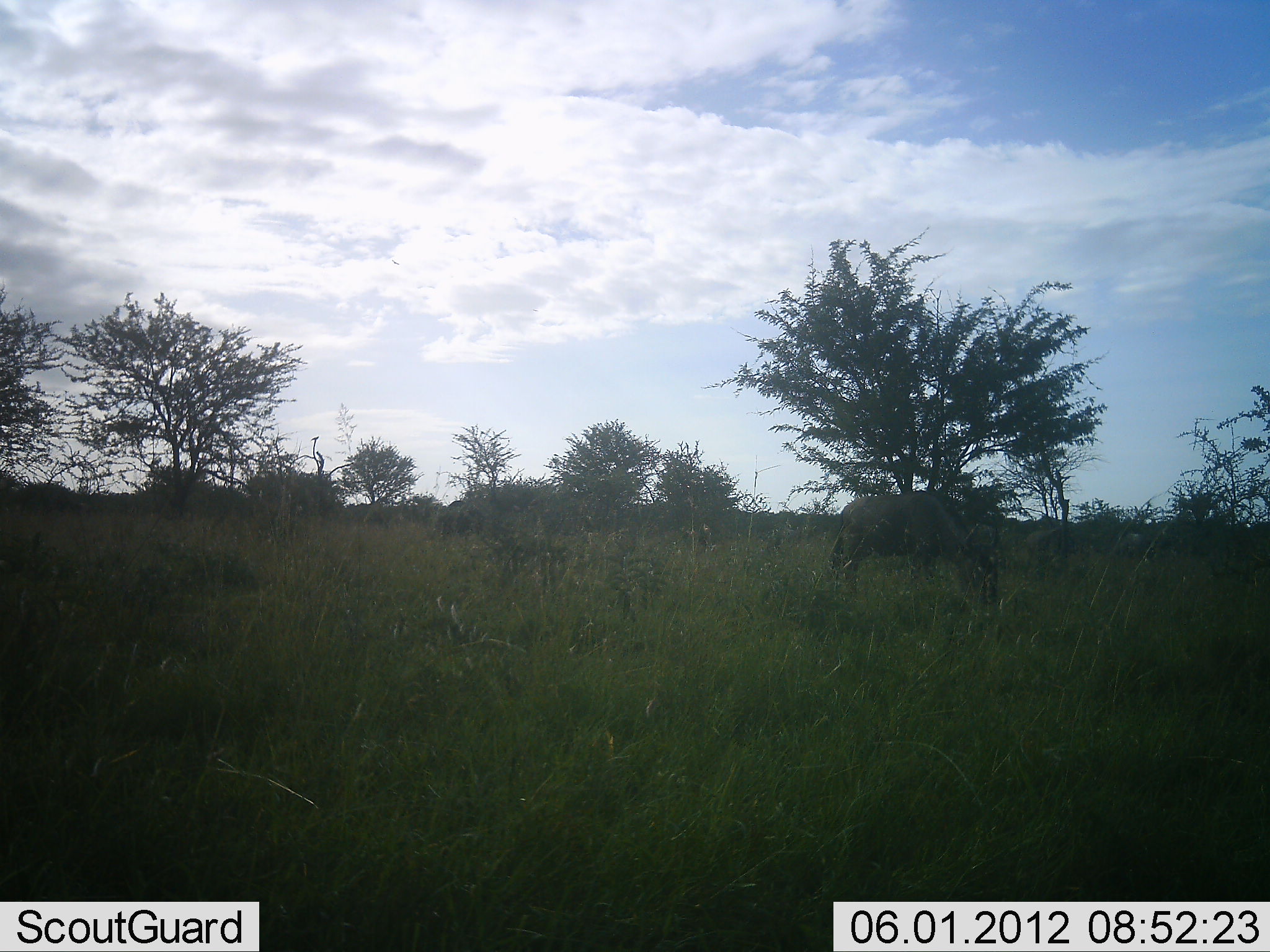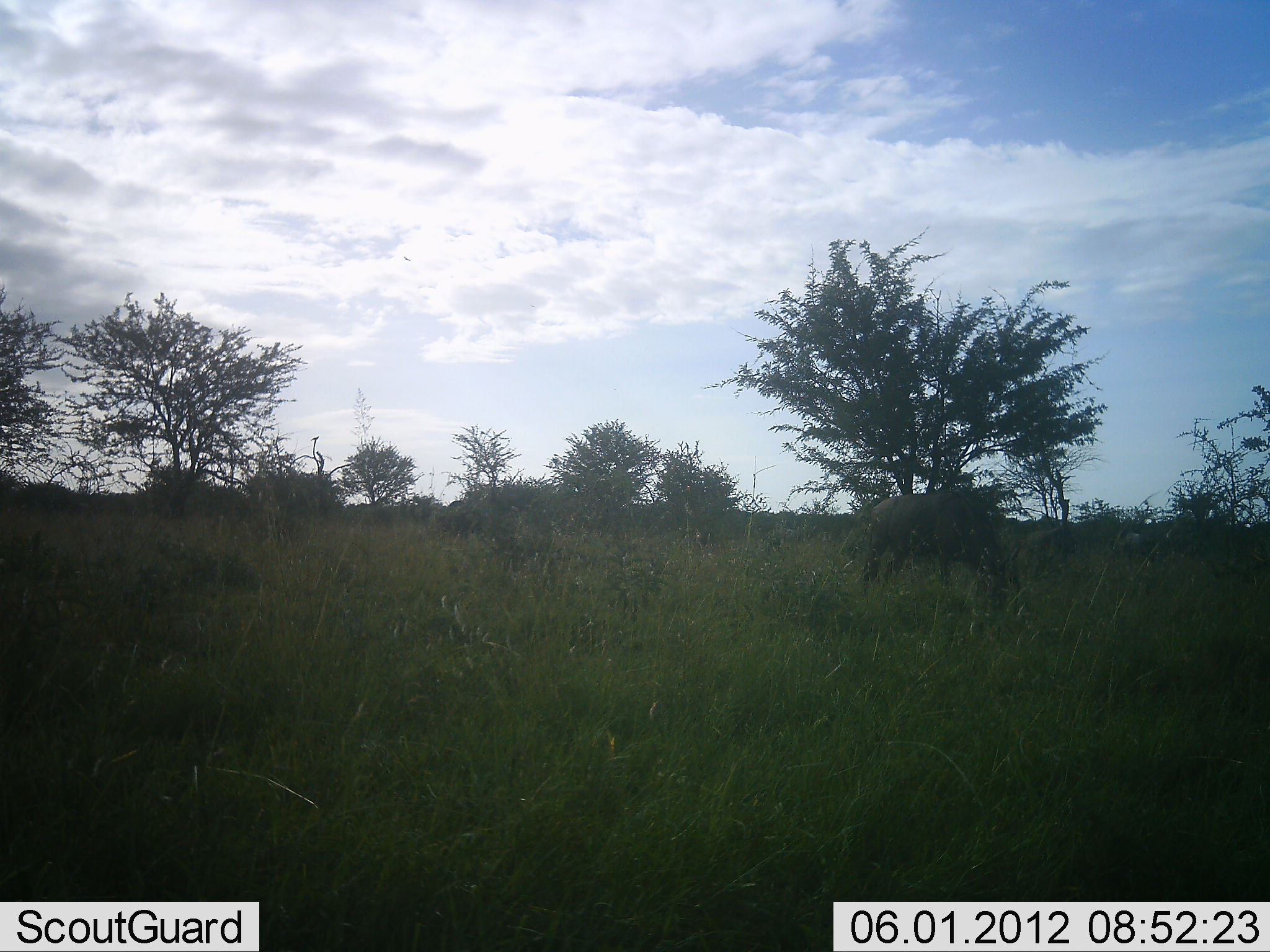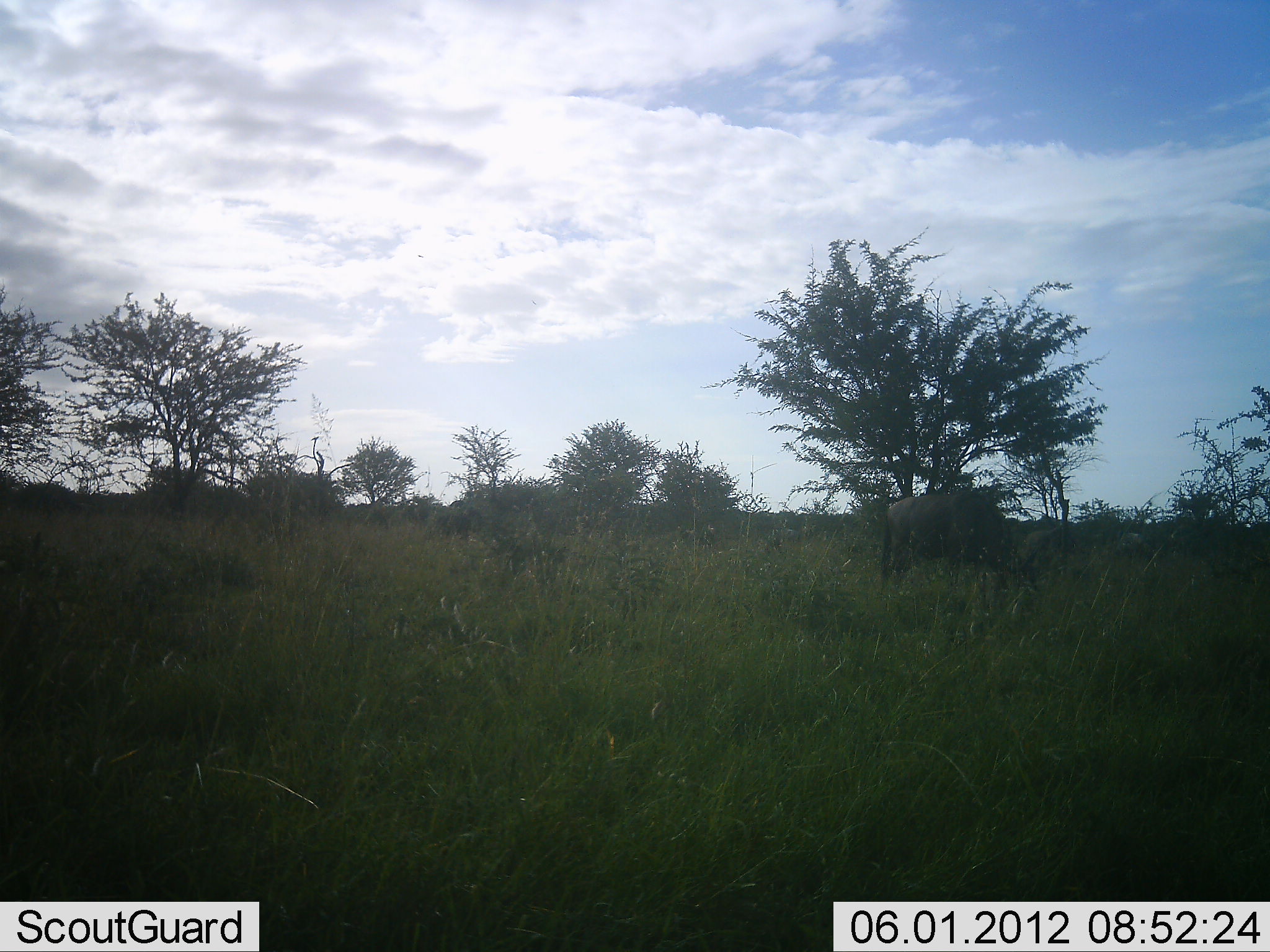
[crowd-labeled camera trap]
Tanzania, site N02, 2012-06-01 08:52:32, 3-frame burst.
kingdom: Animalia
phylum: Chordata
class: Mammalia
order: Artiodactyla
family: Bovidae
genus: Connochaetes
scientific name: Connochaetes taurinus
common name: blue wildebeest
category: wildebeest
Wildebeest (blue wildebeest) (Connochaetes taurinus), count 1. Behavior (volunteer vote fractions): standing 0%, resting 0%, moving 30%, interacting 0%. Young present (vote fraction): 0%. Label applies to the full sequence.